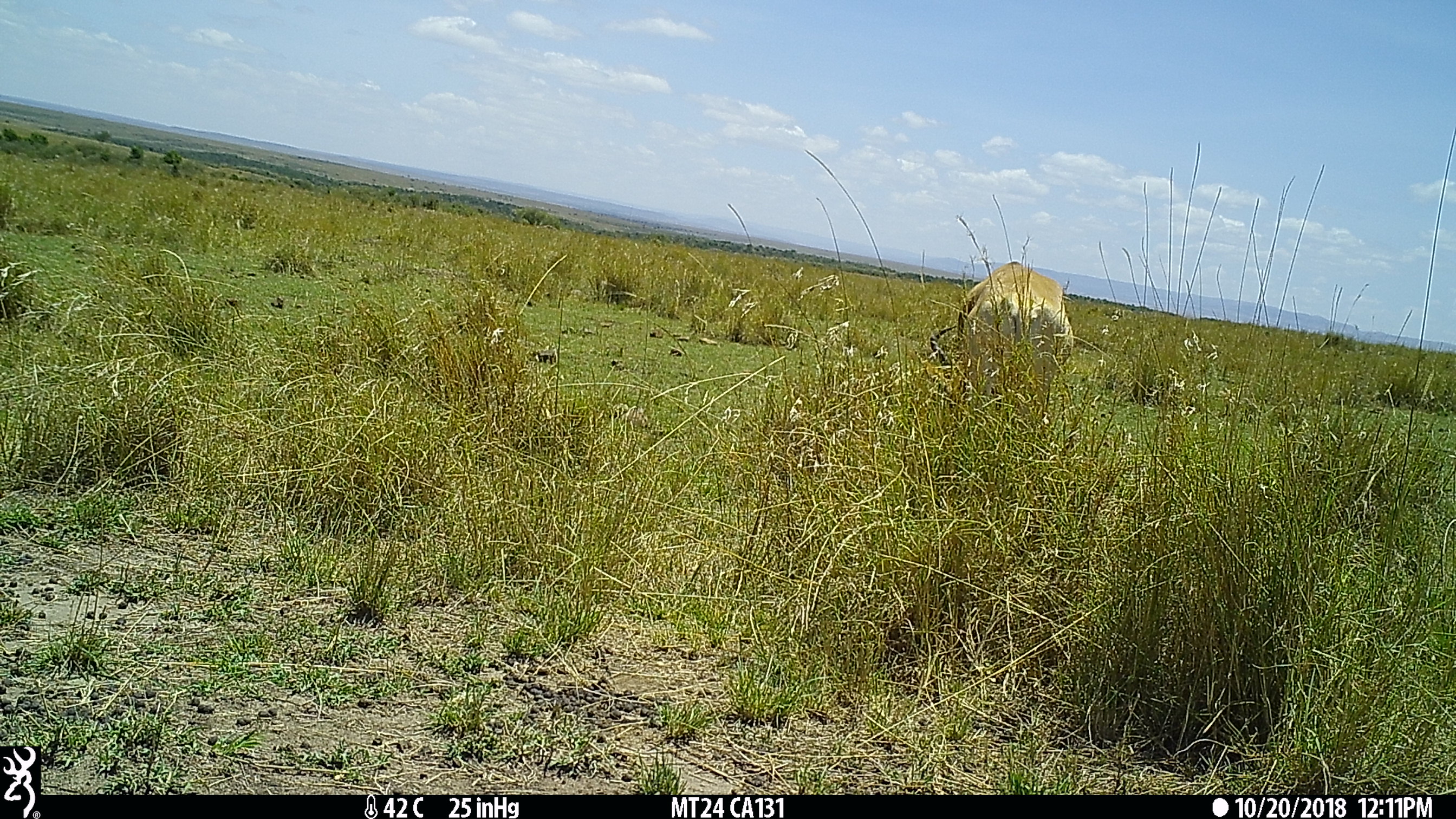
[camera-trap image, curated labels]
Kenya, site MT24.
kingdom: Animalia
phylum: Chordata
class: Mammalia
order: Artiodactyla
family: Bovidae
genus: Alcelaphus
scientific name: Alcelaphus buselaphus cokii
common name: coke's hartebeest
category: hartebeest cokes